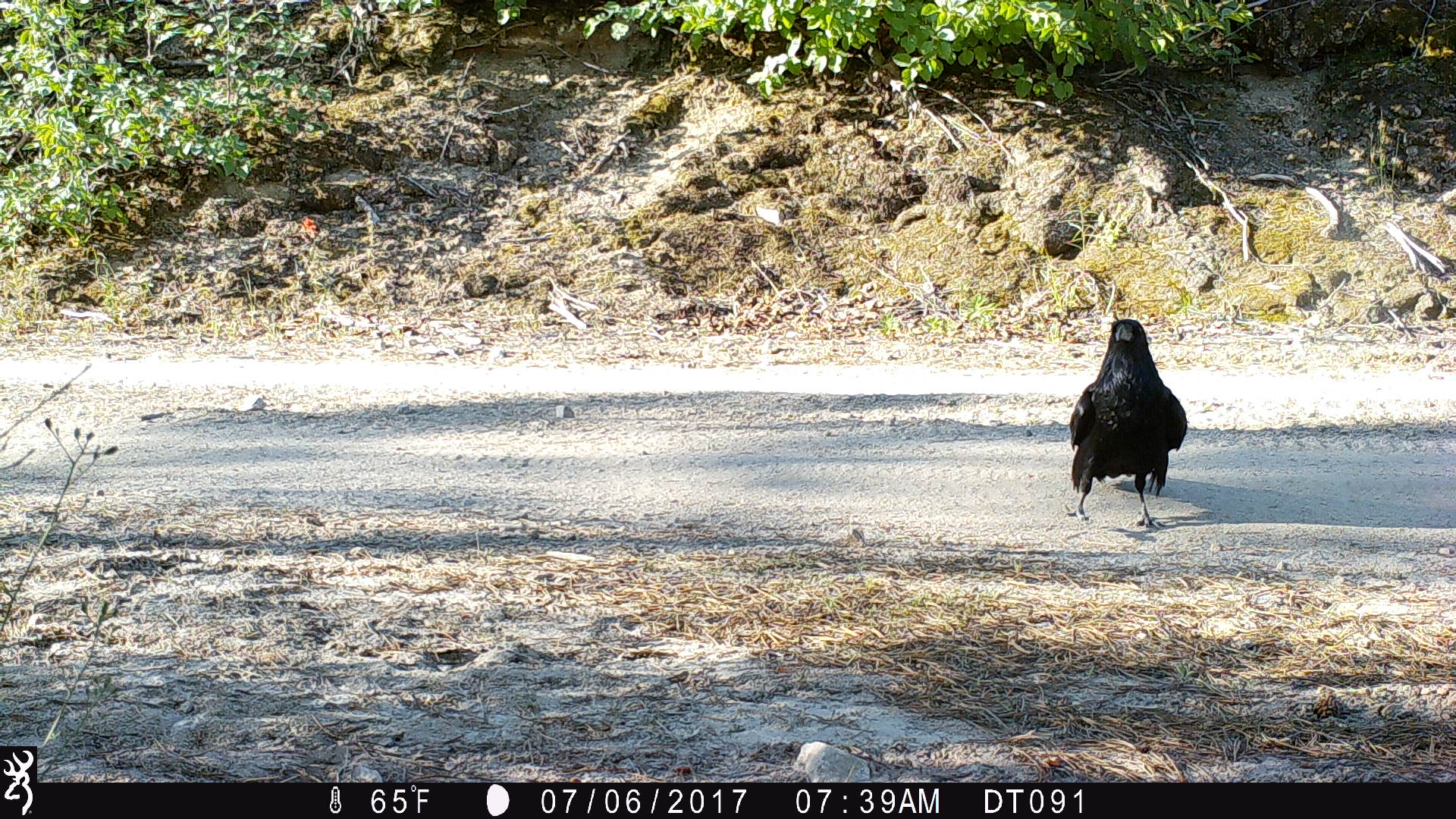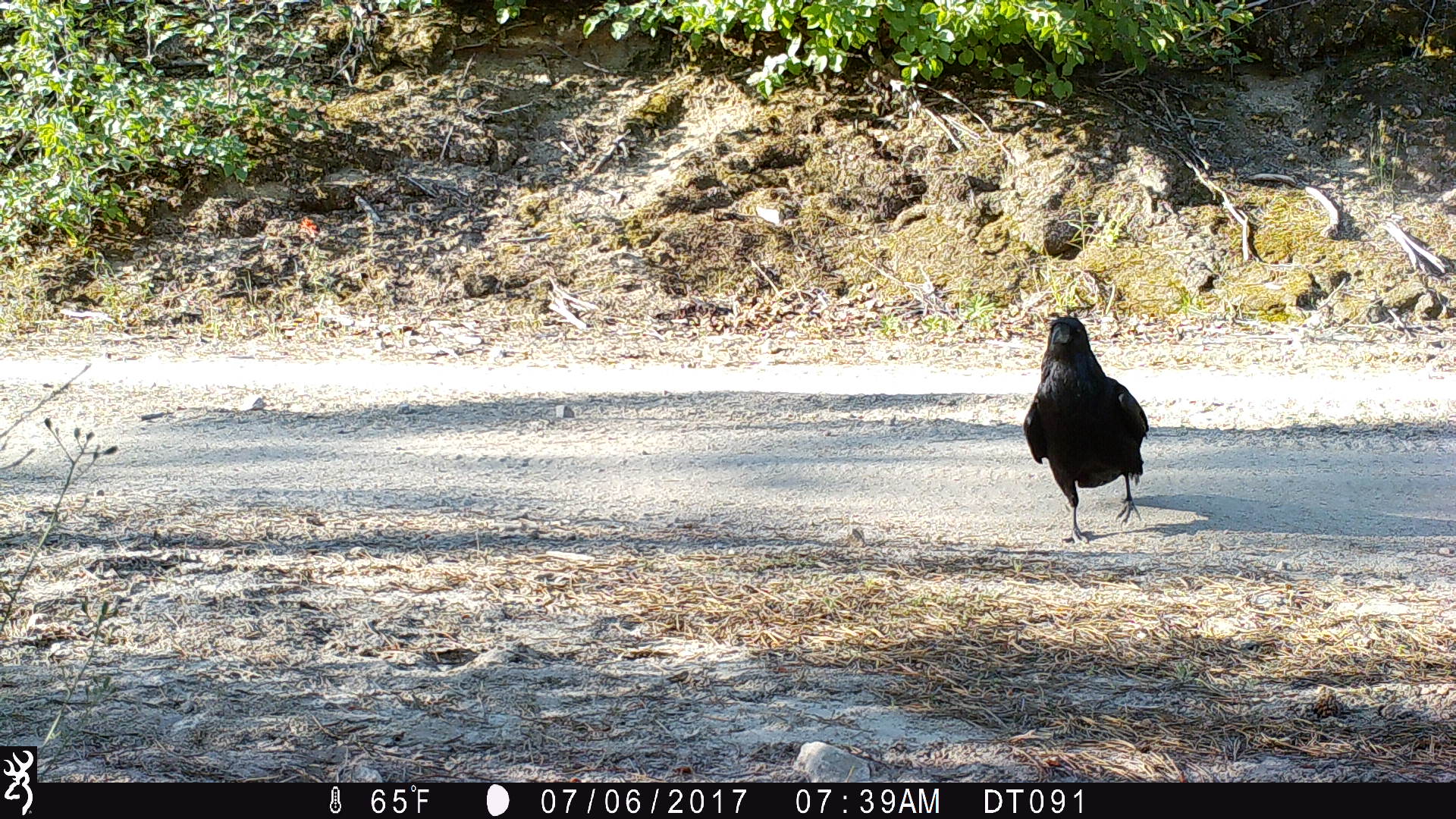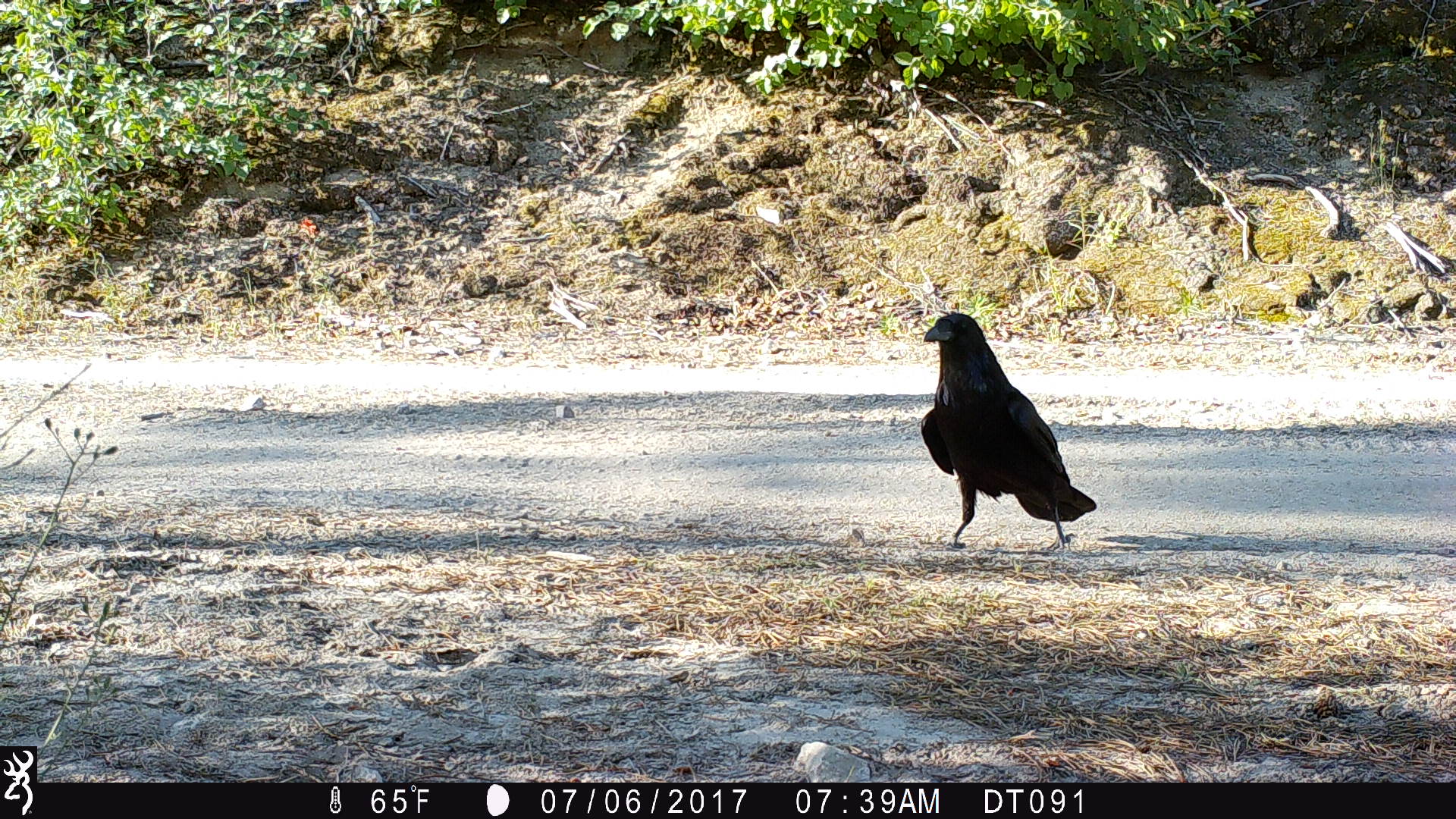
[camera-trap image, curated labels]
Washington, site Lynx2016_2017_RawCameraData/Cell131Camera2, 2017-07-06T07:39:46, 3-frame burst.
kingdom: Animalia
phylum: Chordata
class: Aves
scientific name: Aves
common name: birds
Aves (birds). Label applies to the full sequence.